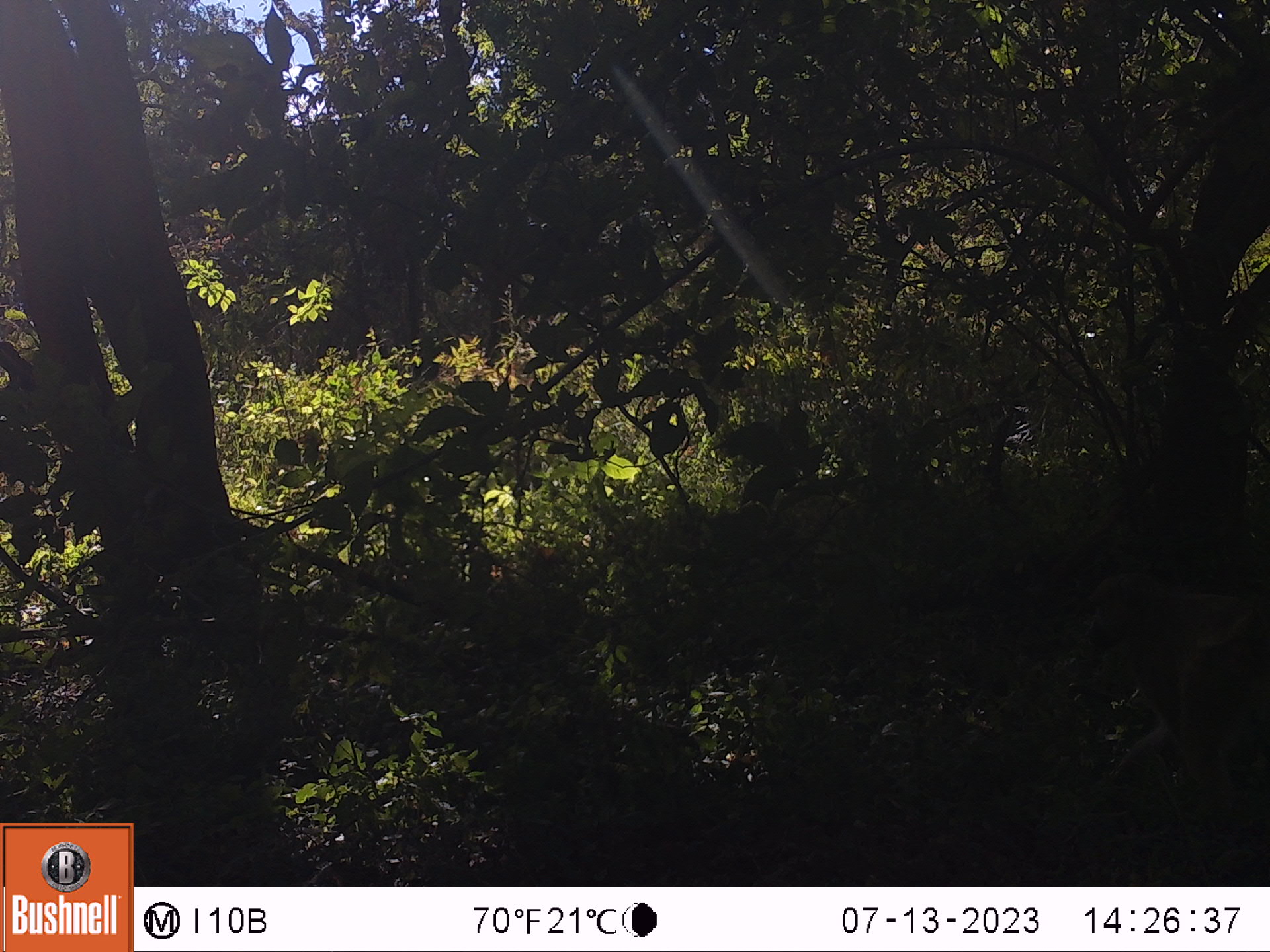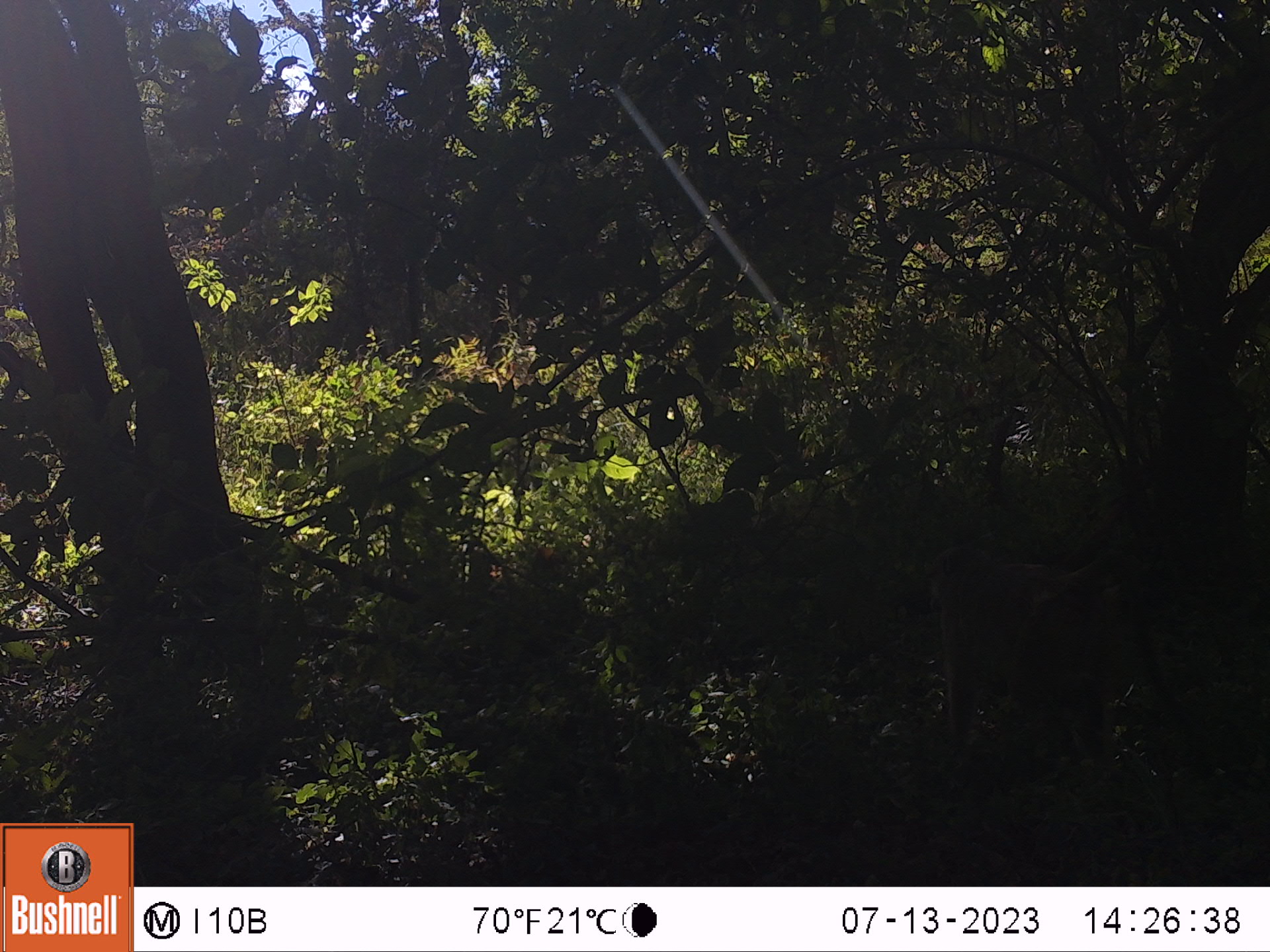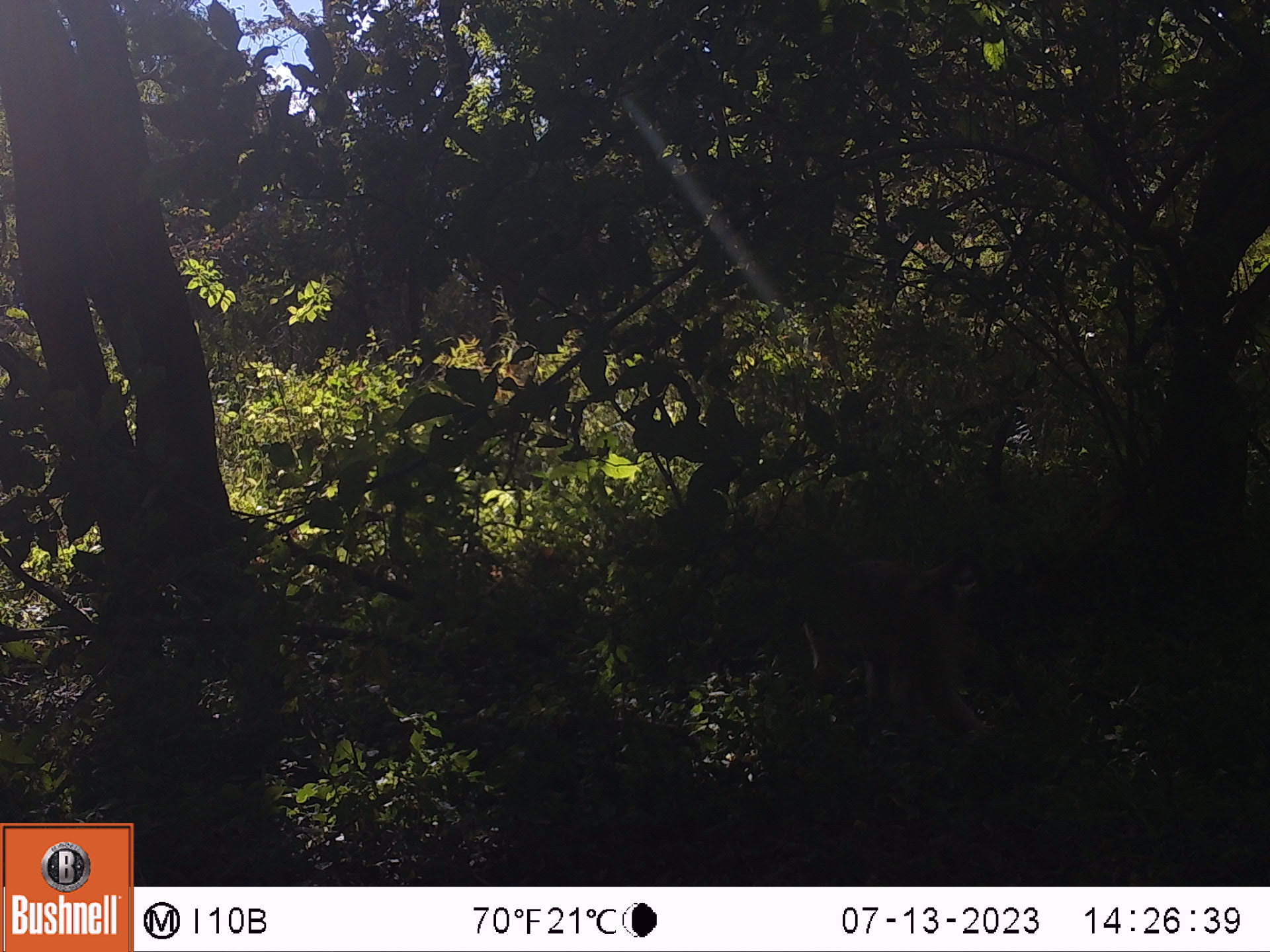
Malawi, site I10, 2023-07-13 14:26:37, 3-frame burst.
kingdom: Animalia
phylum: Chordata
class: Mammalia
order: Primates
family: Cercopithecidae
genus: Papio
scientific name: Papio cynocephalus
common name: yellow baboon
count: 1